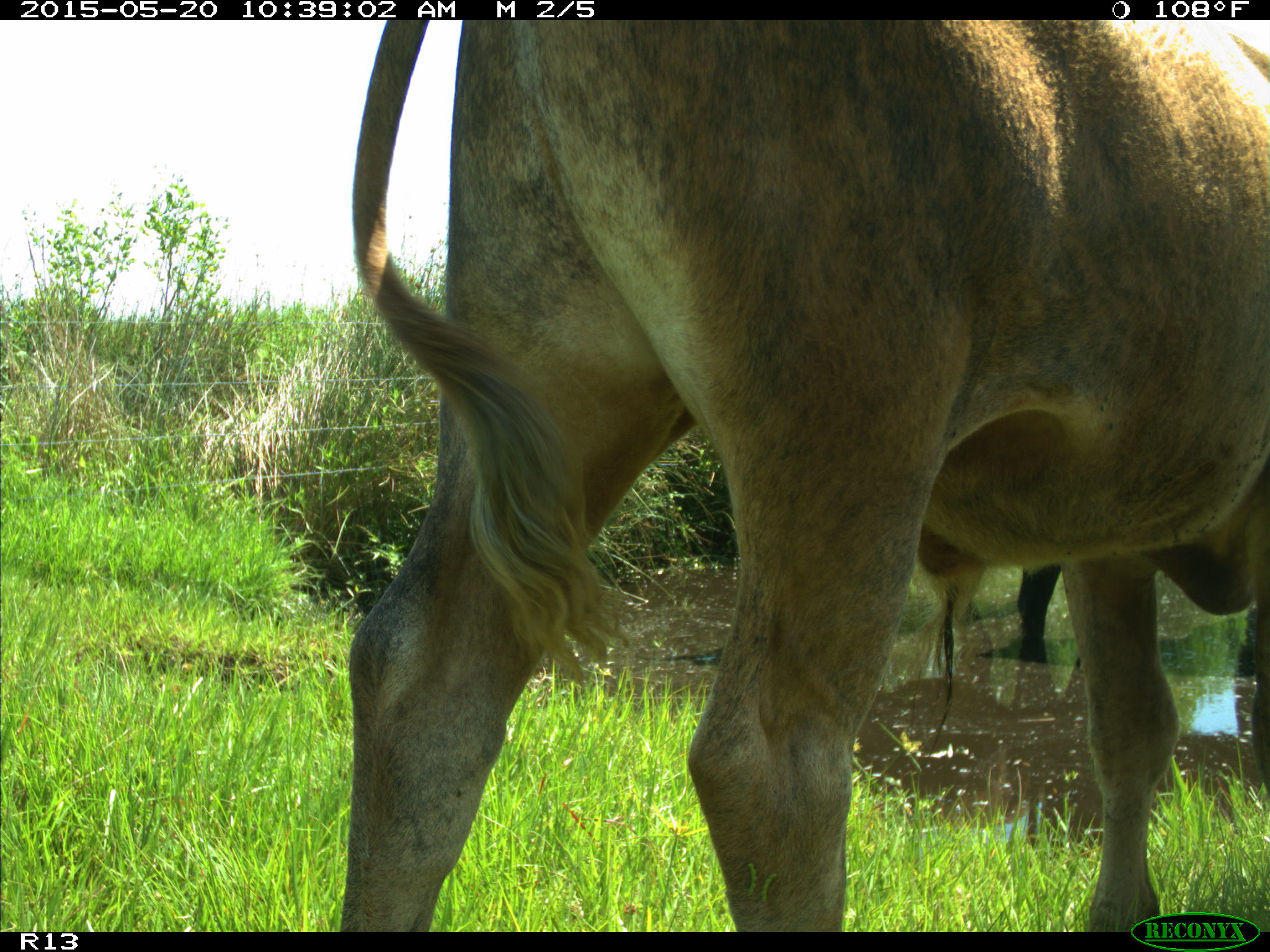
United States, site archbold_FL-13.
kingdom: Animalia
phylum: Chordata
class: Mammalia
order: Artiodactyla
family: Bovidae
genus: Bos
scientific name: Bos taurus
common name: domestic cow